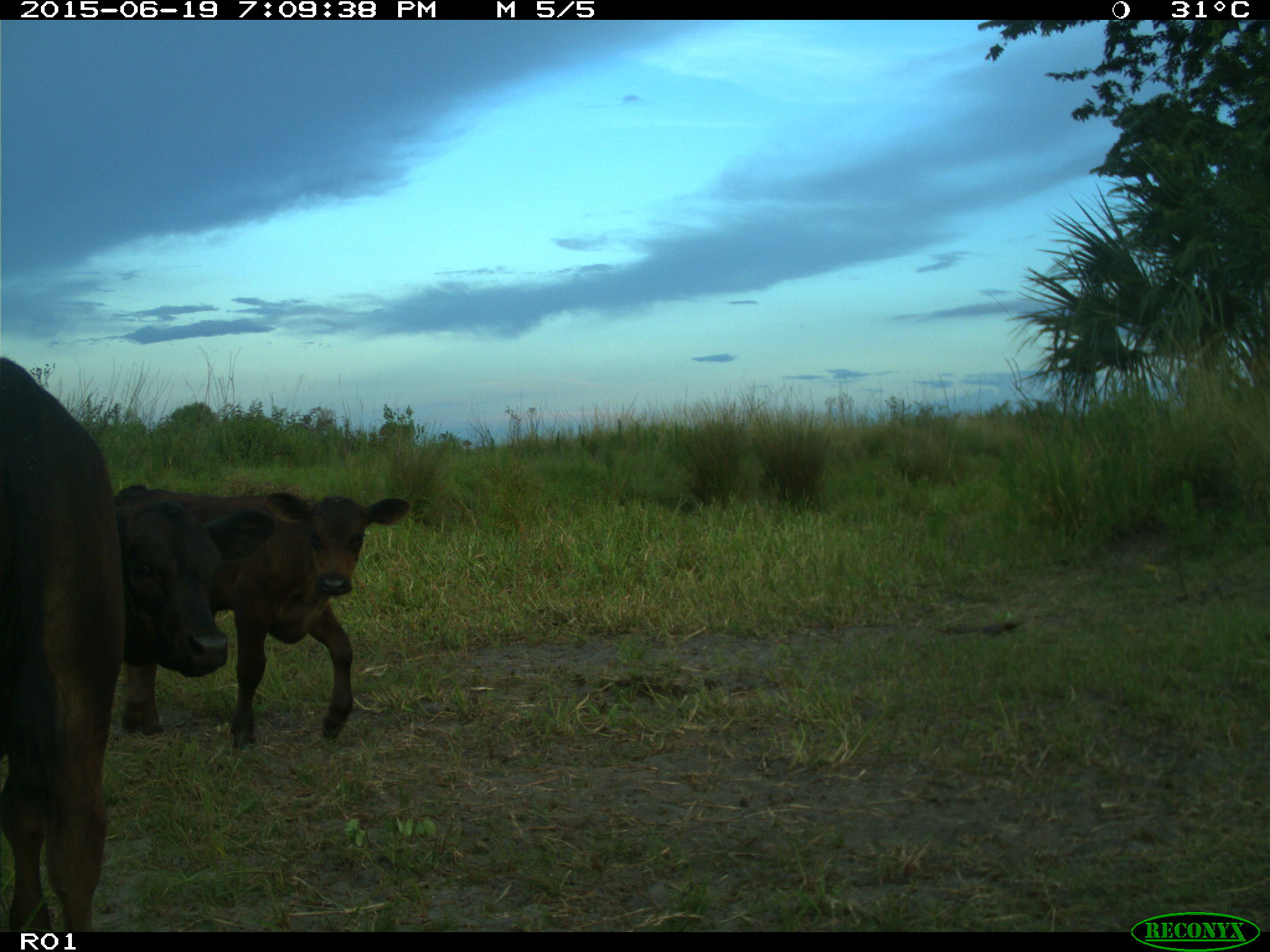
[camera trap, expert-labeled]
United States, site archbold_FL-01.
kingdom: Animalia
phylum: Chordata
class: Mammalia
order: Artiodactyla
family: Bovidae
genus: Bos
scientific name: Bos taurus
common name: domestic cow